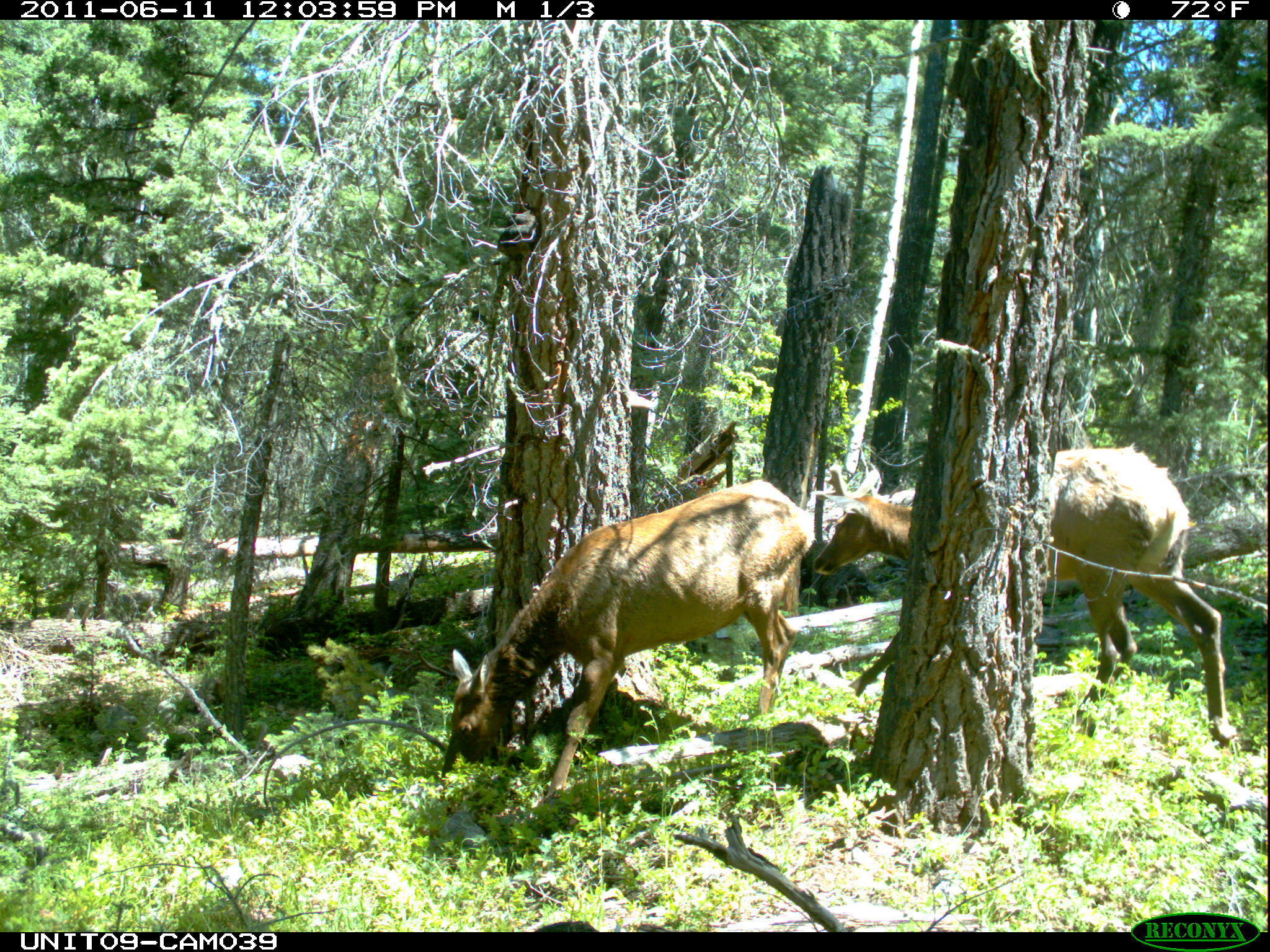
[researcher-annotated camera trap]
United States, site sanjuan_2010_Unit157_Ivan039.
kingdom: Animalia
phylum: Chordata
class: Mammalia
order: Artiodactyla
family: Cervidae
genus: Cervus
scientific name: Cervus elaphus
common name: red deer